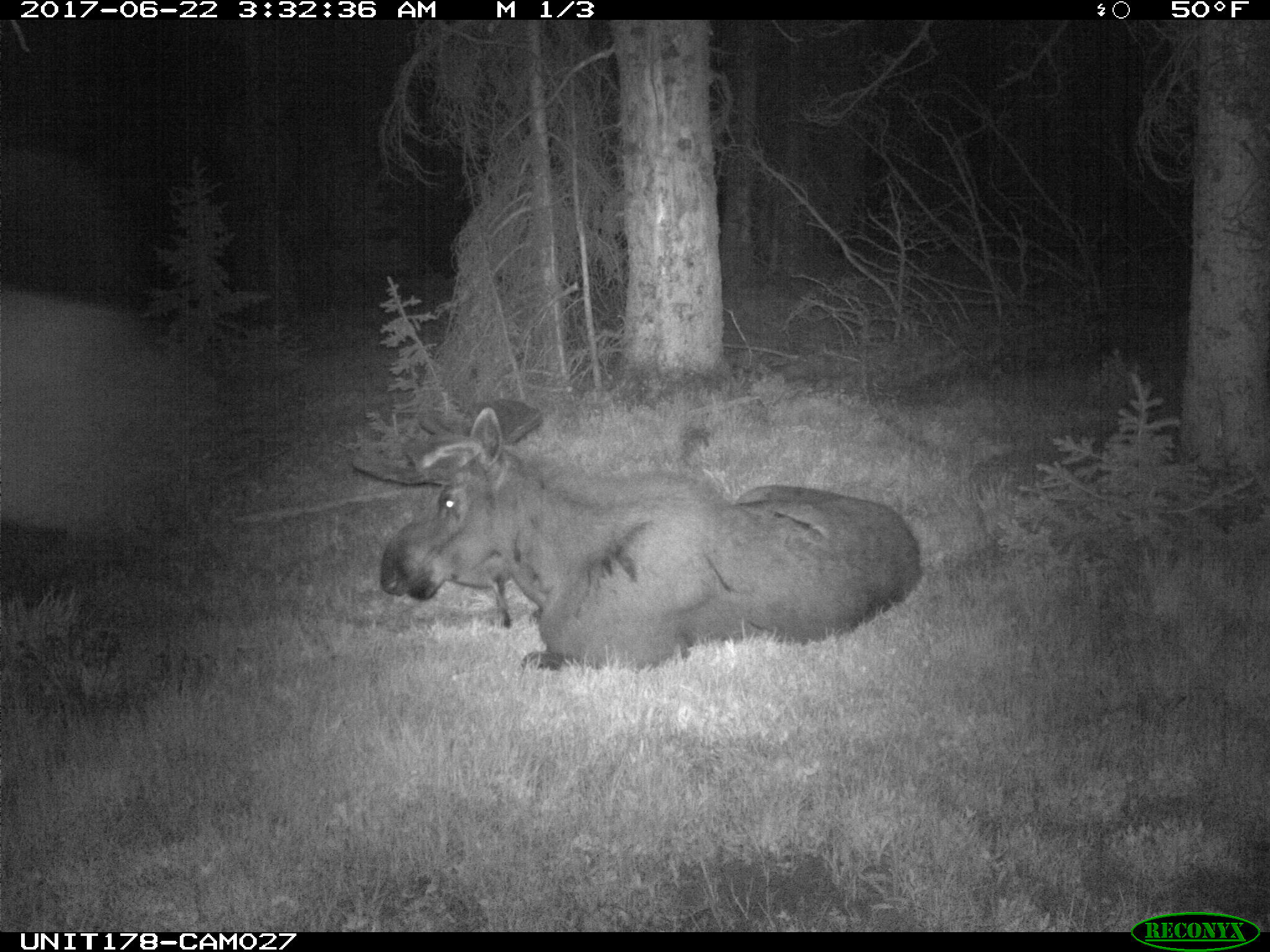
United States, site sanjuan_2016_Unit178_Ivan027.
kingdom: Animalia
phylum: Chordata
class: Mammalia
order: Artiodactyla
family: Cervidae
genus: Alces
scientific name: Alces alces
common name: moose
Alces alces (moose).